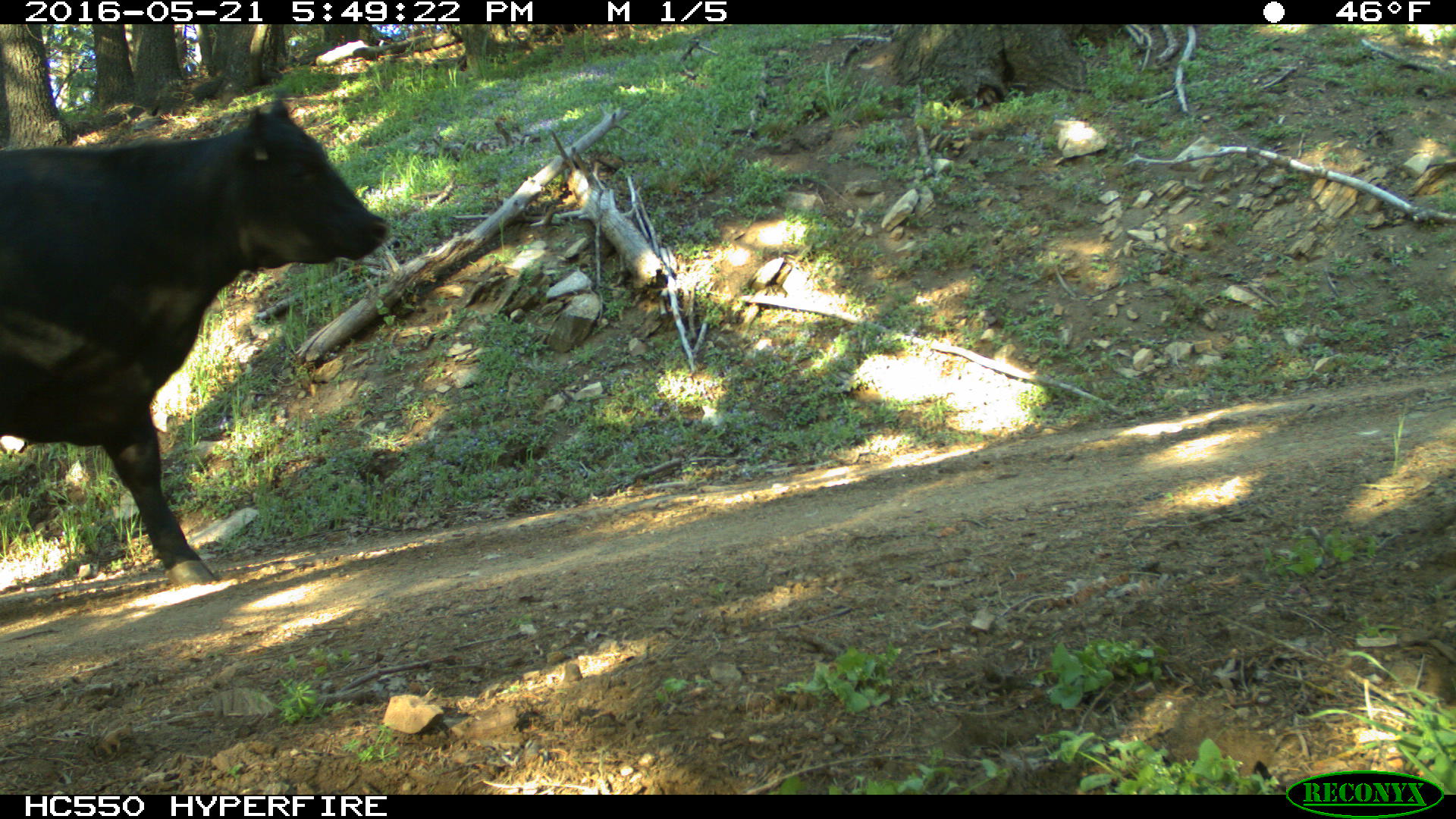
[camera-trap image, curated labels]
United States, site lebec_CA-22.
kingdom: Animalia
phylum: Chordata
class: Mammalia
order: Artiodactyla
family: Bovidae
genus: Bos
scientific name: Bos taurus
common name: domestic cow